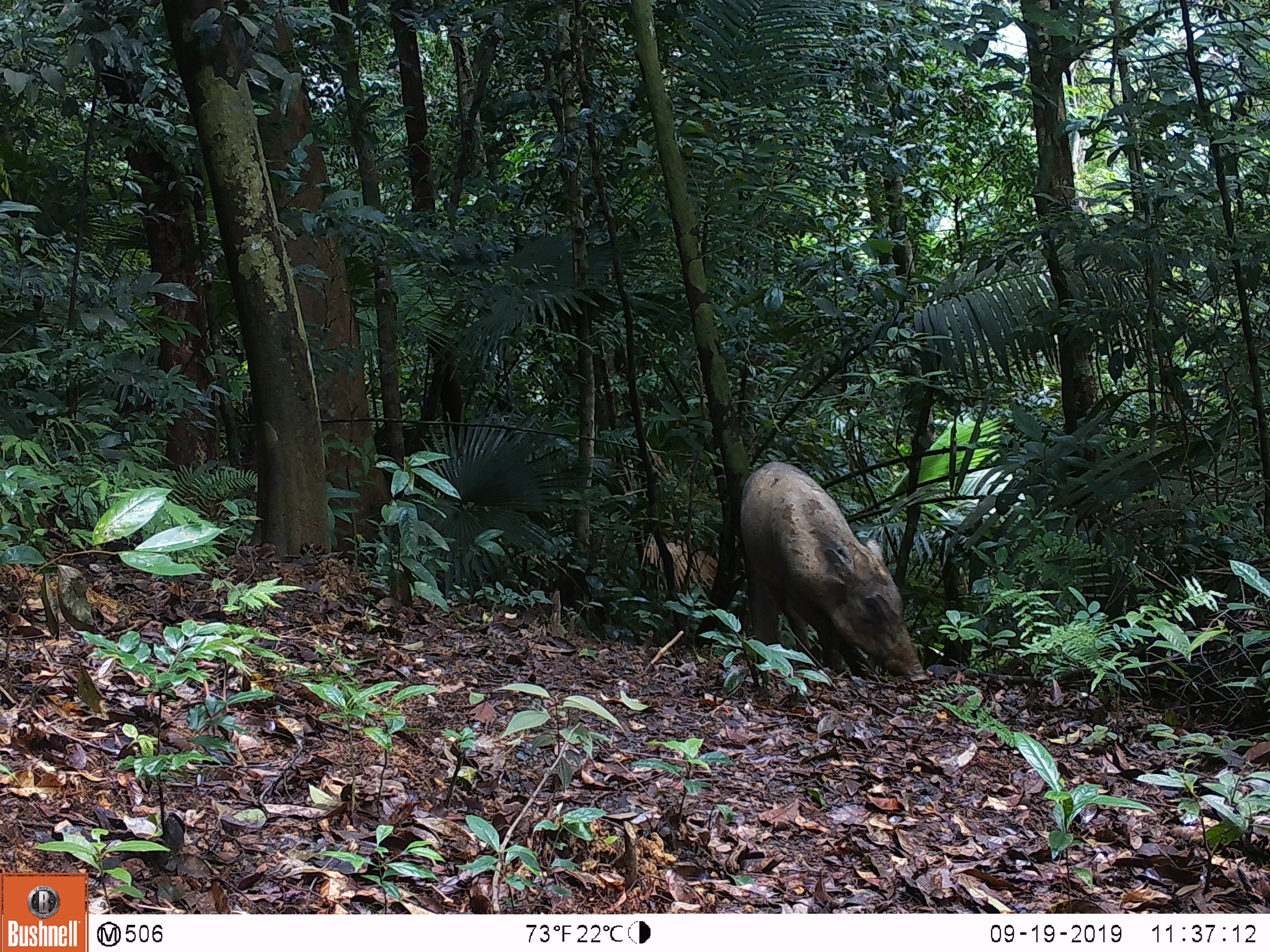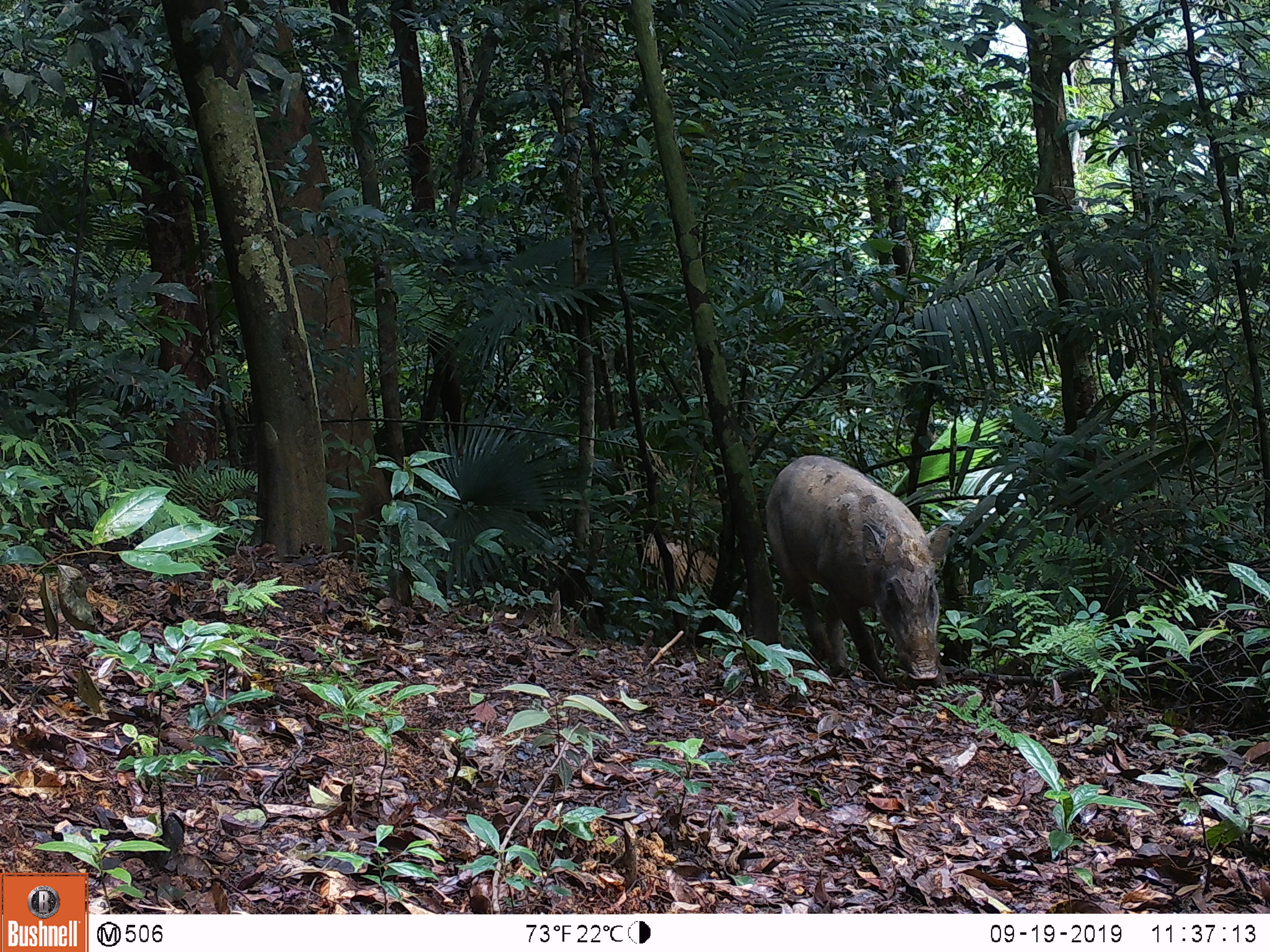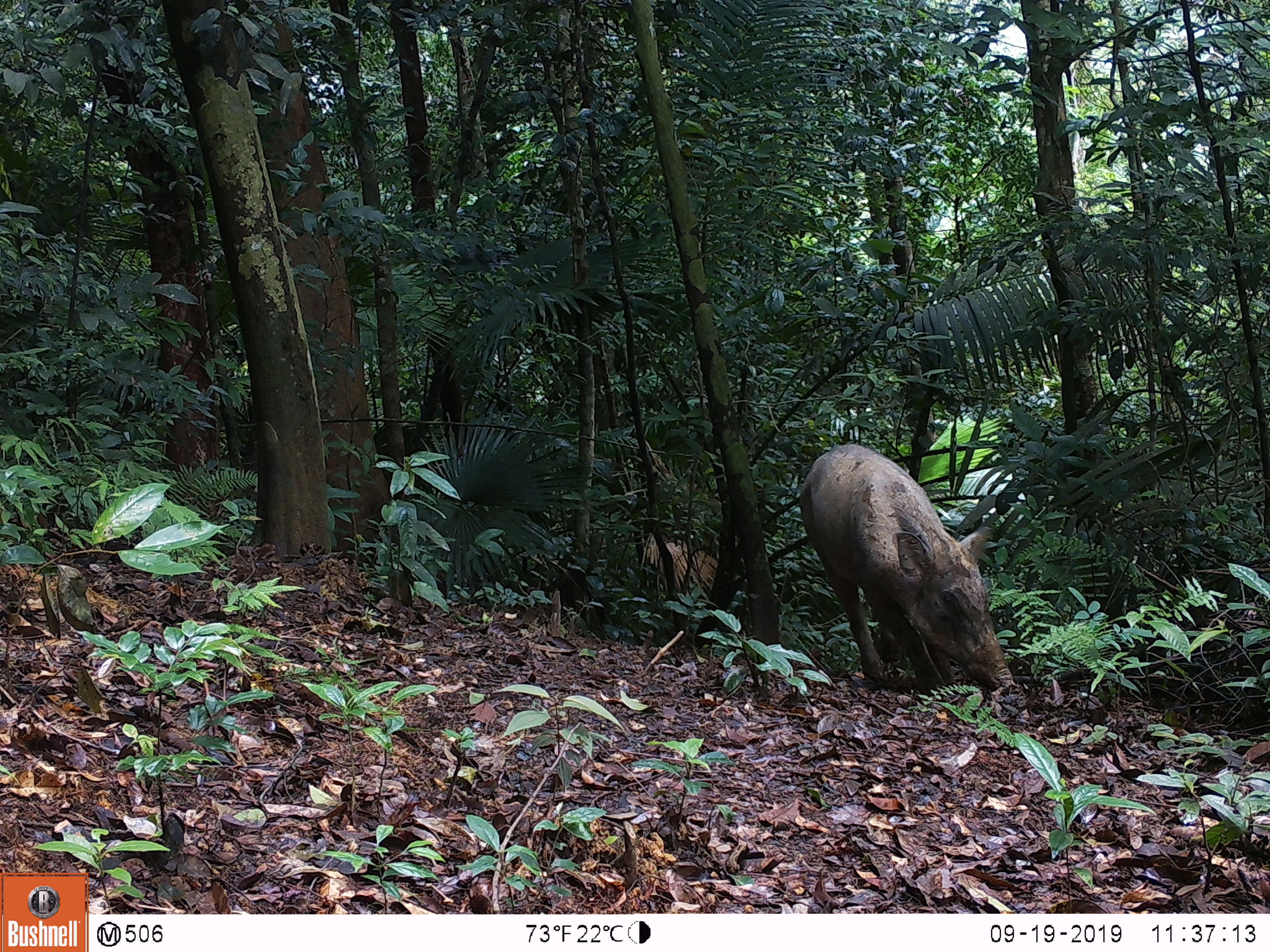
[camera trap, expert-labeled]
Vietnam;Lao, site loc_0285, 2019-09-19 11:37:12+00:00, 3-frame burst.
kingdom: Animalia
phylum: Chordata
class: Mammalia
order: Artiodactyla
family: Suidae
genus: Sus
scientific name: Sus scrofa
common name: eurasian wild pig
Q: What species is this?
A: Eurasian wild pig (Sus scrofa).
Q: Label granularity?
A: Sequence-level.